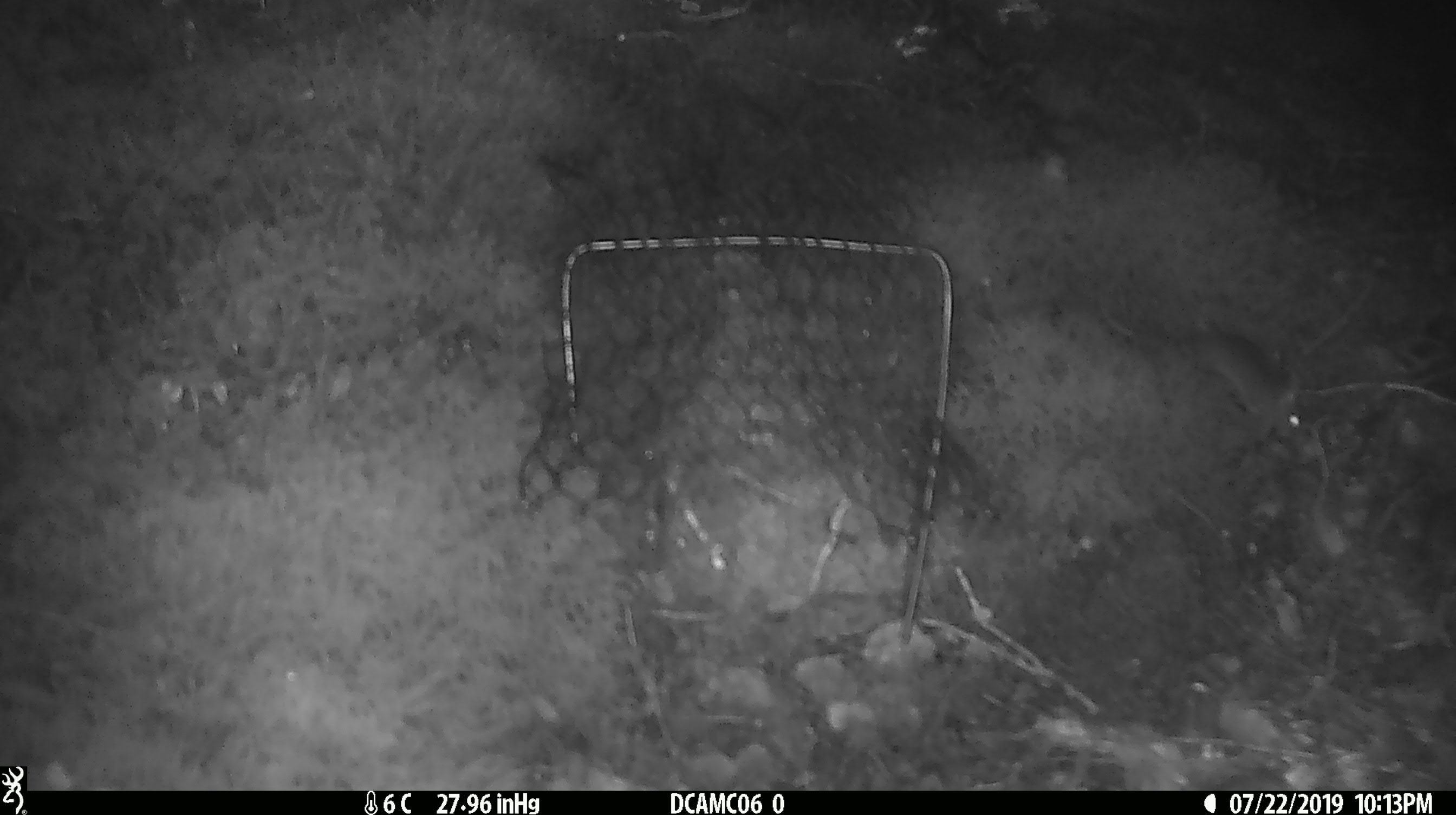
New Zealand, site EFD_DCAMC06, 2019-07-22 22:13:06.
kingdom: Animalia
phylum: Chordata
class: Mammalia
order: Rodentia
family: Muridae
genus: Mus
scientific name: Mus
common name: mouse